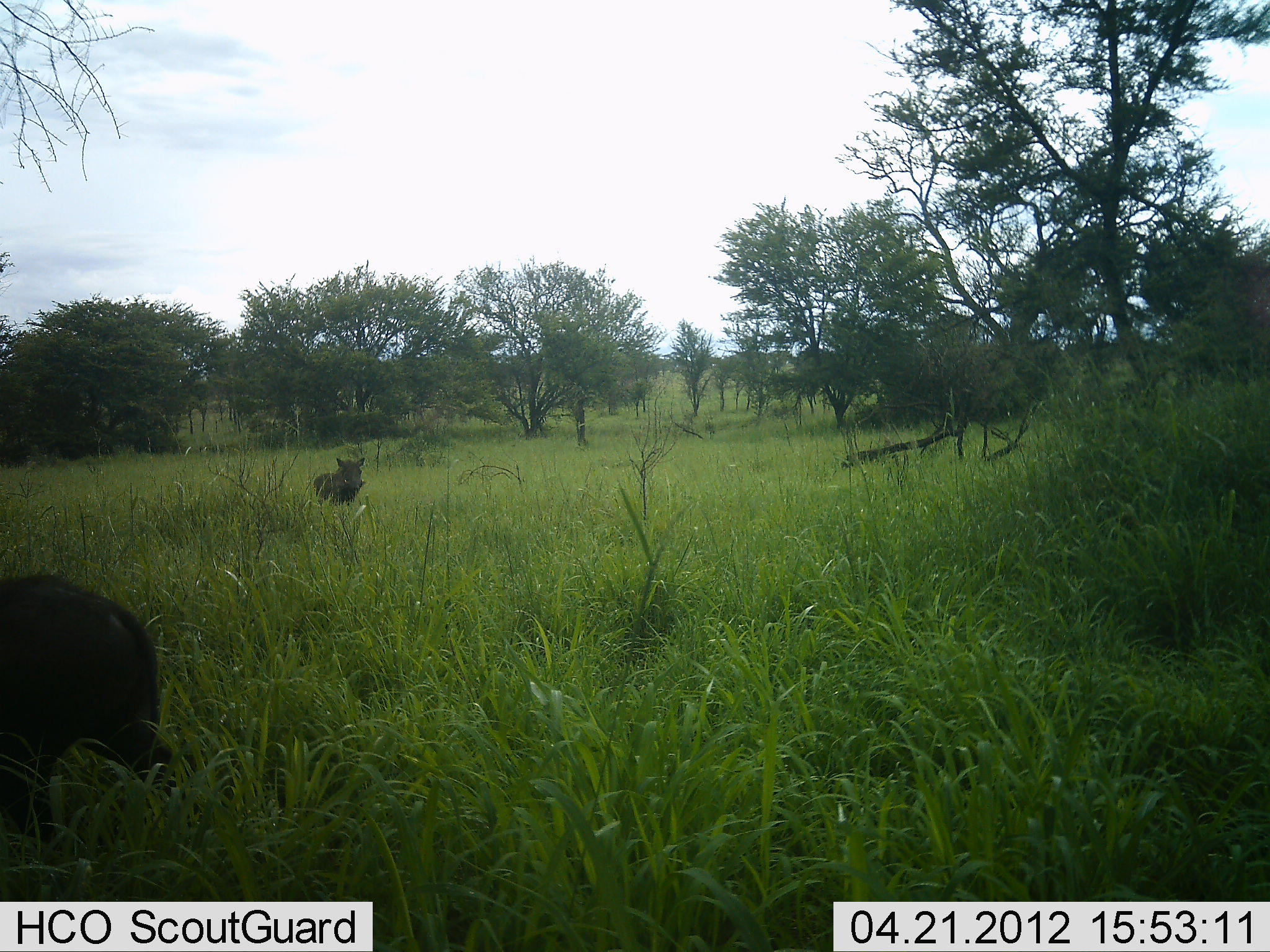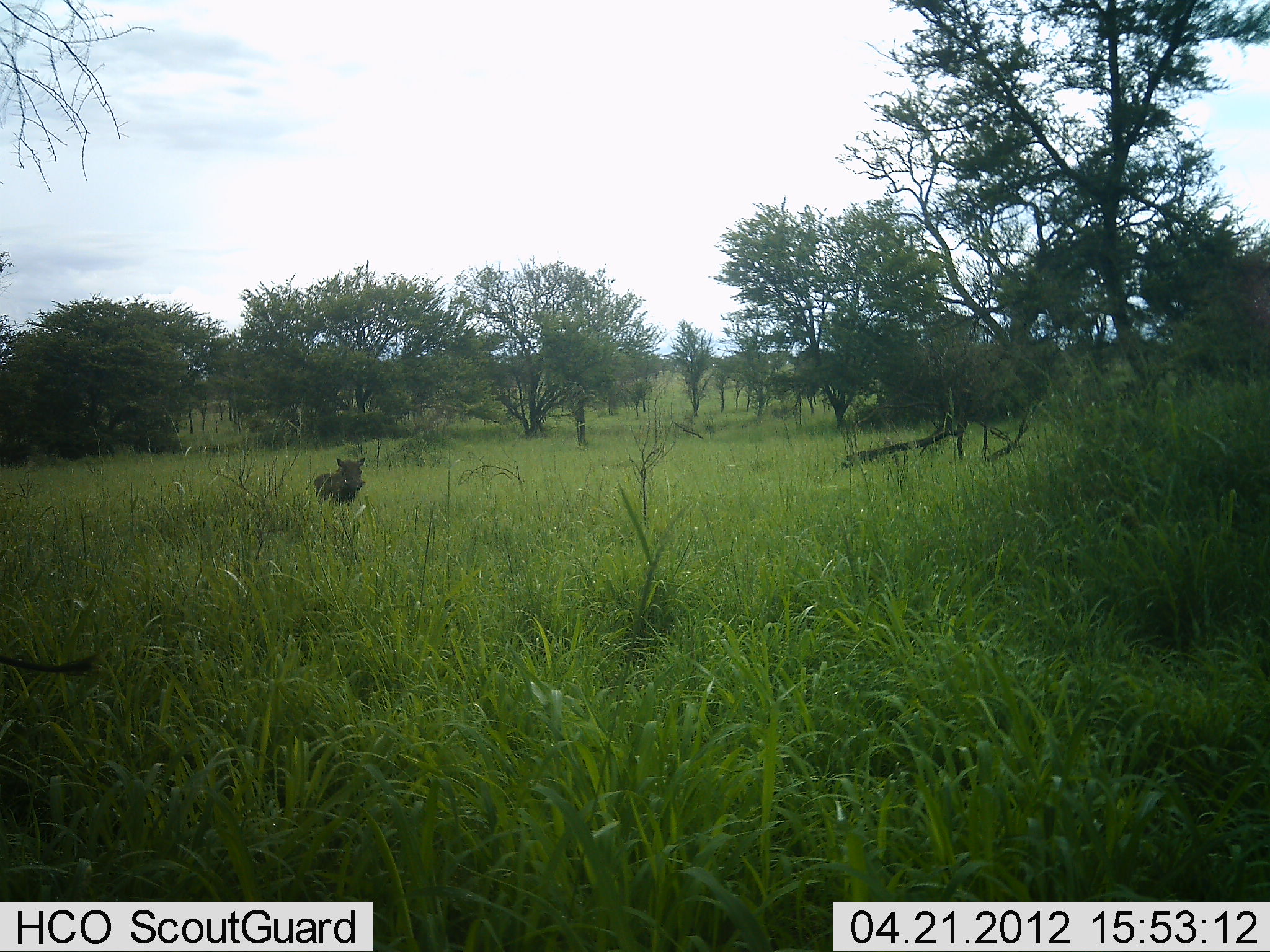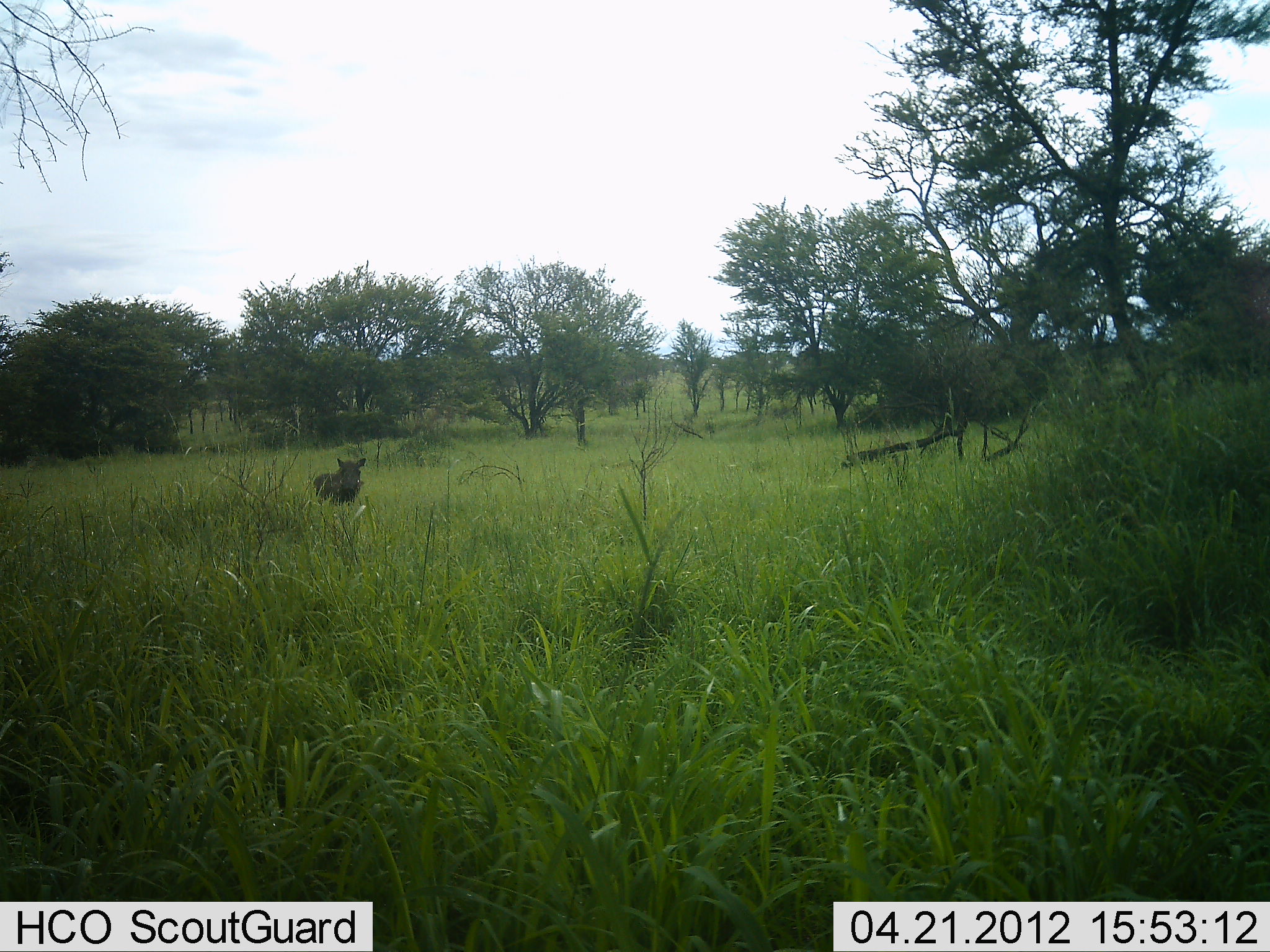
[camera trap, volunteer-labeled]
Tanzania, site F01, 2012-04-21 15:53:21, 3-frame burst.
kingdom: Animalia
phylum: Chordata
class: Mammalia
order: Artiodactyla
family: Suidae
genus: Phacochoerus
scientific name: Phacochoerus africanus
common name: warthog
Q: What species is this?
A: Warthog (Phacochoerus africanus).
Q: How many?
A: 2.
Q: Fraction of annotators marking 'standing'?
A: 100%.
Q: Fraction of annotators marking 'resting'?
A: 0%.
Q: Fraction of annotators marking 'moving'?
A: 78%.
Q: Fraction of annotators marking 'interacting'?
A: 0%.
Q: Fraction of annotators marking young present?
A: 0%.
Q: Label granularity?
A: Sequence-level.